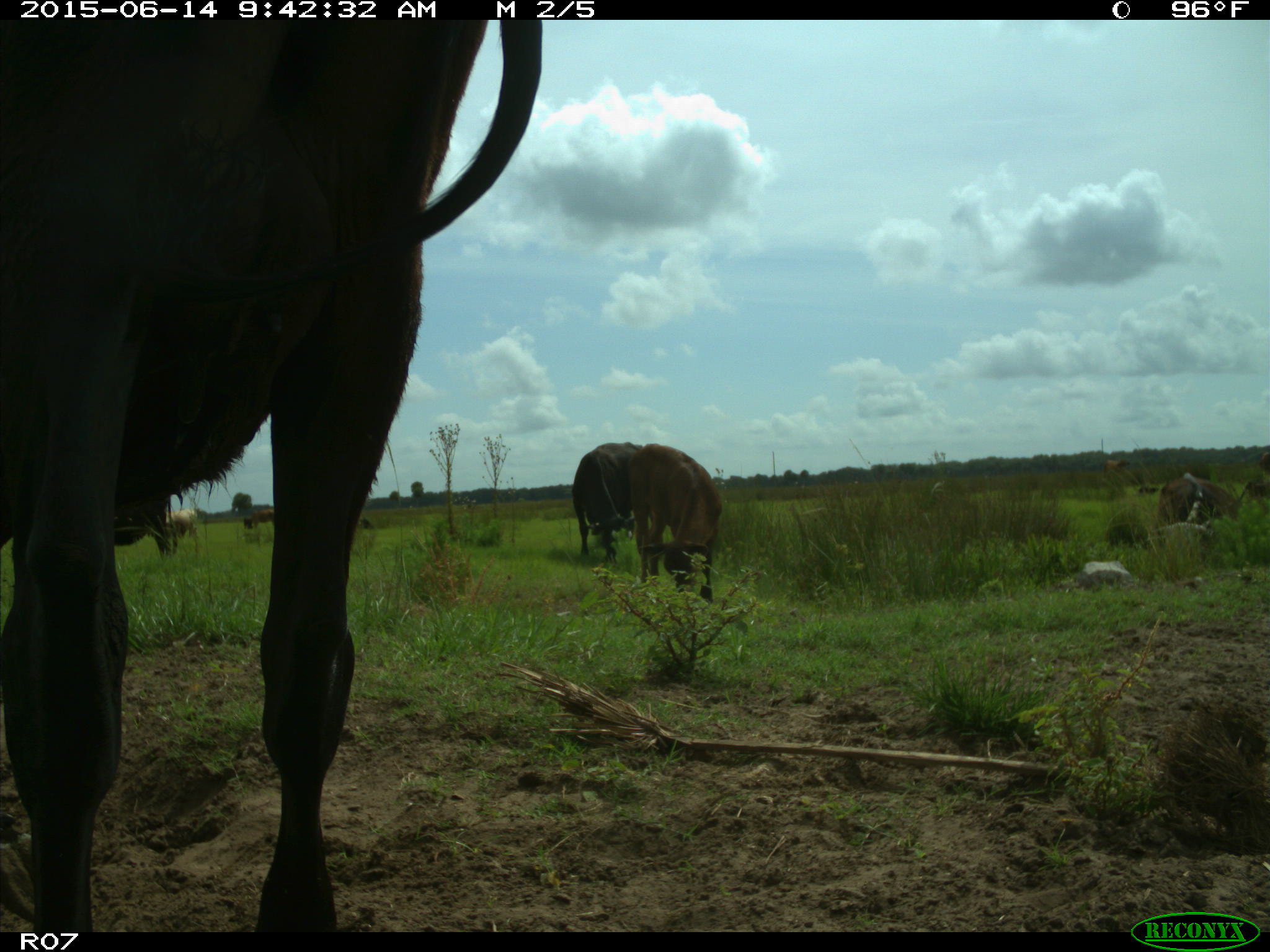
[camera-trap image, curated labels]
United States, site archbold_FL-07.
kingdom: Animalia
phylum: Chordata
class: Mammalia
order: Artiodactyla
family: Bovidae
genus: Bos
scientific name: Bos taurus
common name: domestic cow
Bos taurus (domestic cow).